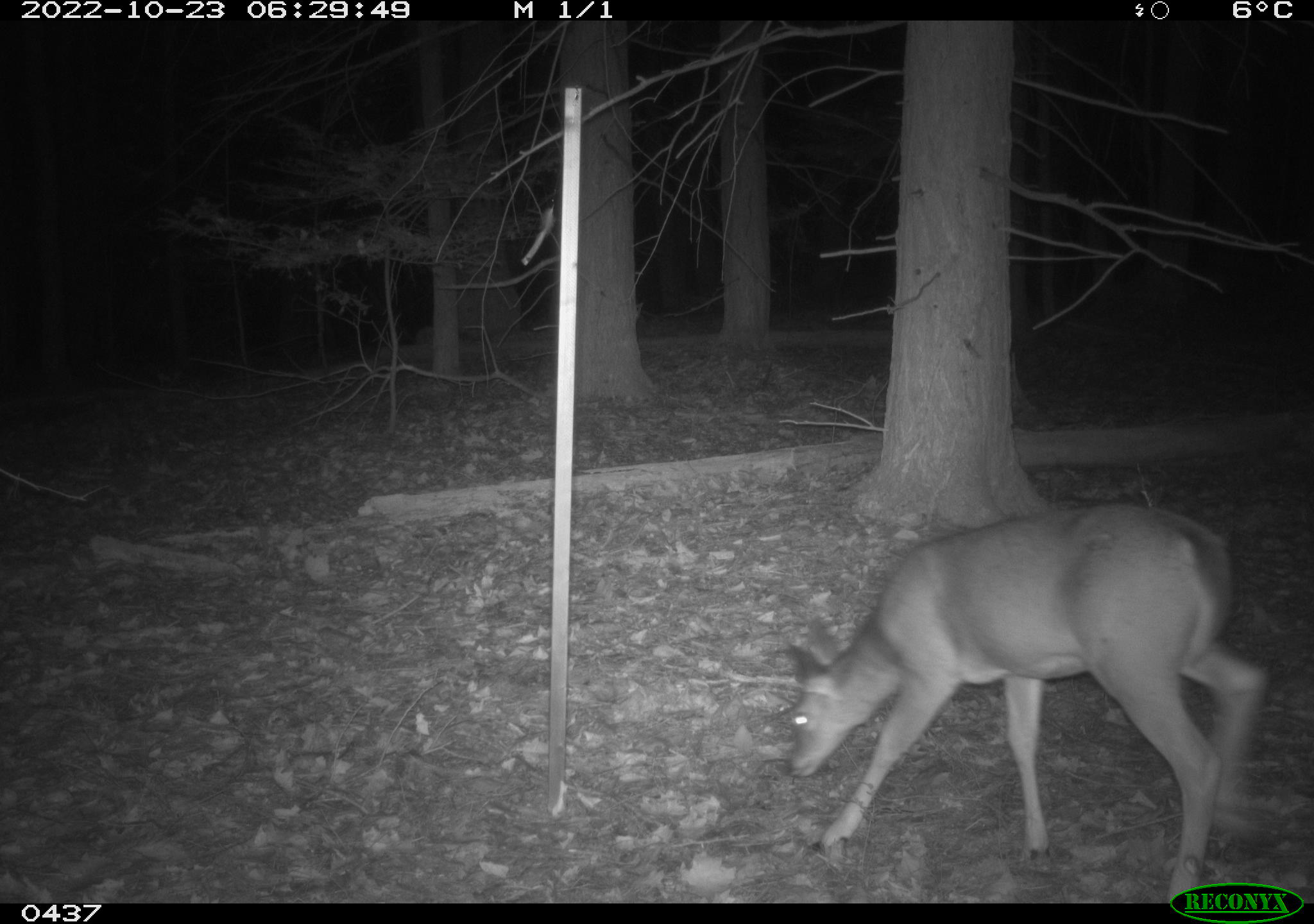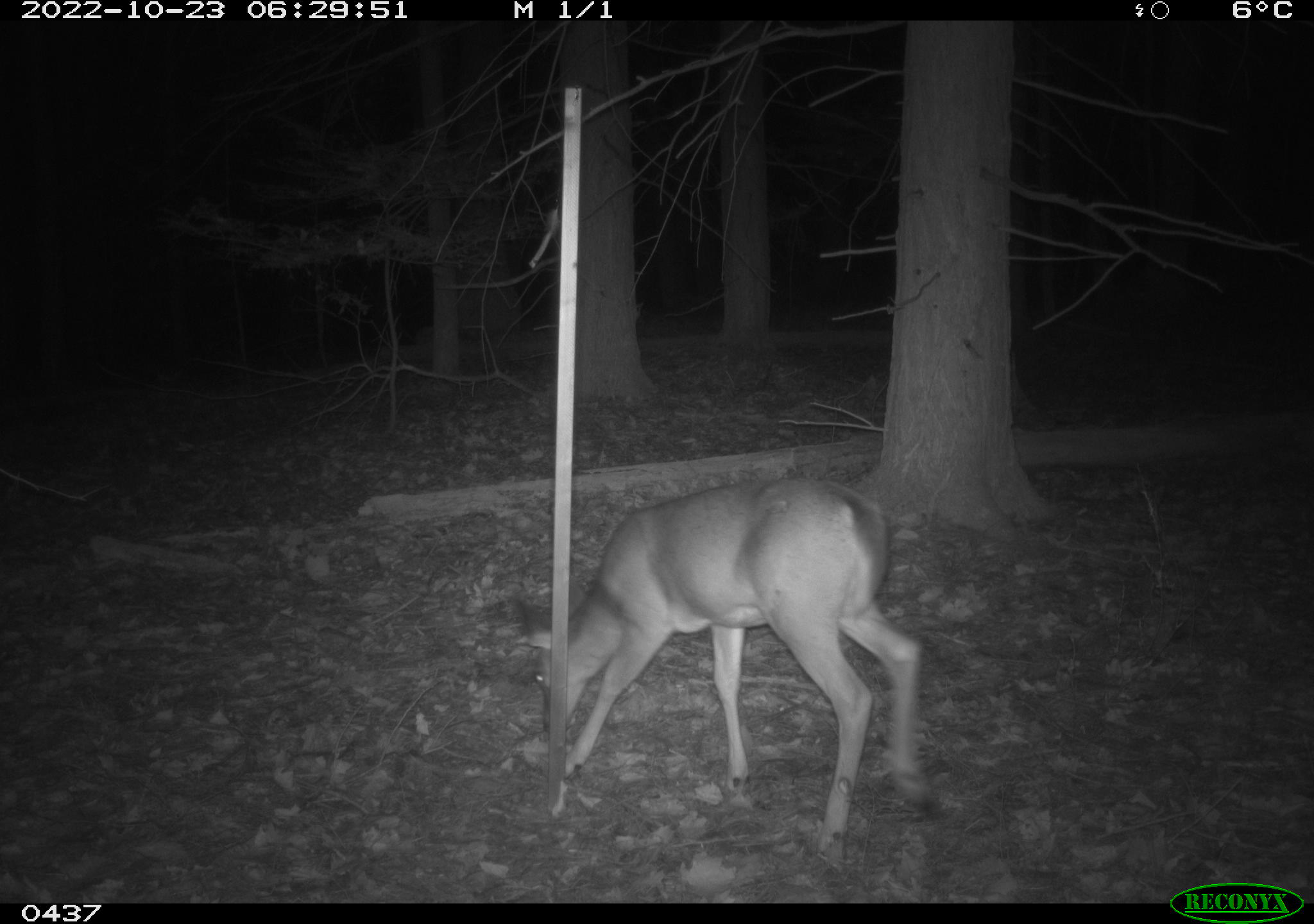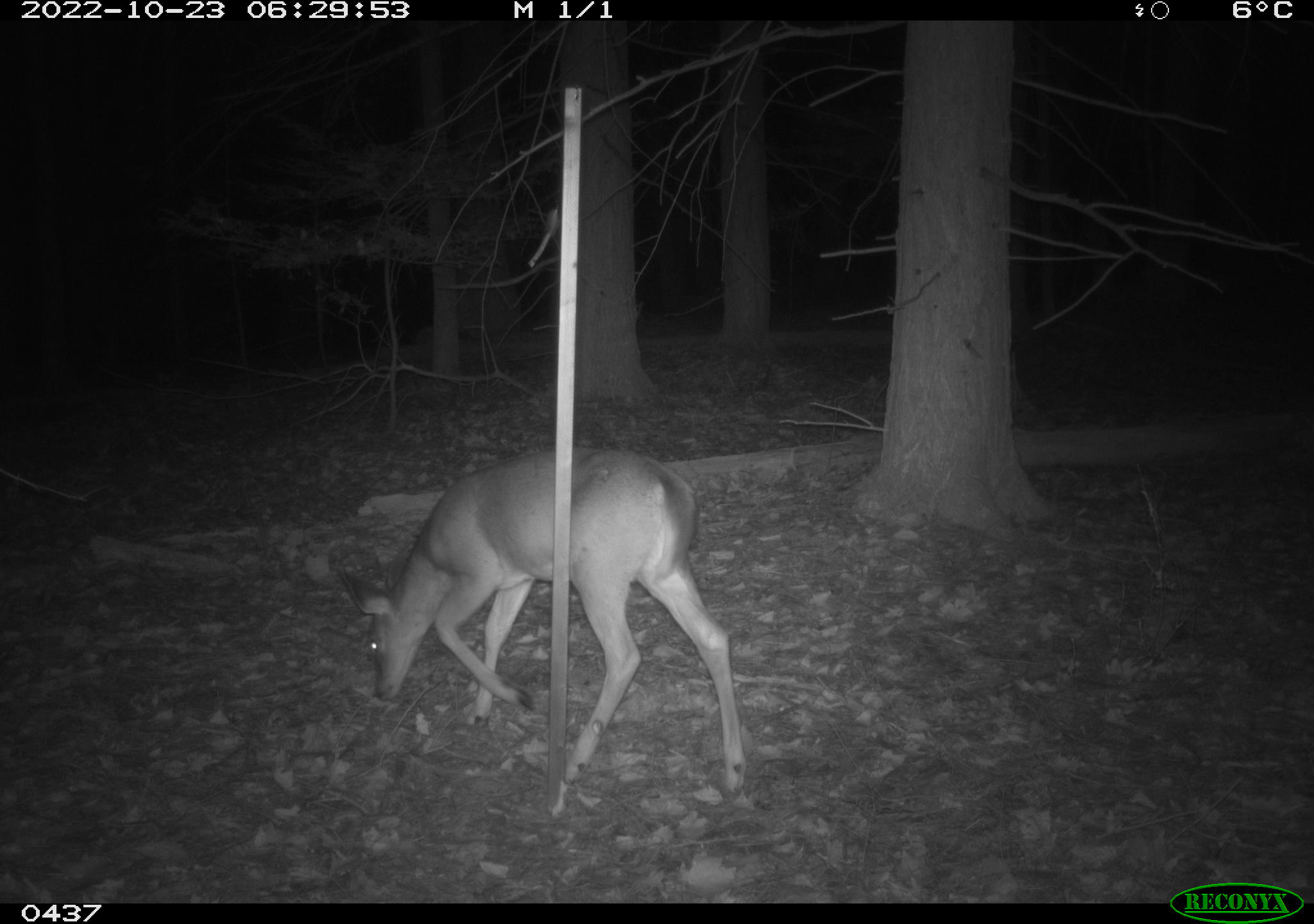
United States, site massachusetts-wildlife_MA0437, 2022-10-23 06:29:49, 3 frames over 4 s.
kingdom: Animalia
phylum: Chordata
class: Mammalia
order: Artiodactyla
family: Cervidae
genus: Odocoileus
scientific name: Odocoileus virginianus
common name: white-tailed deer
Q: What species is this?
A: White-tailed deer (Odocoileus virginianus).